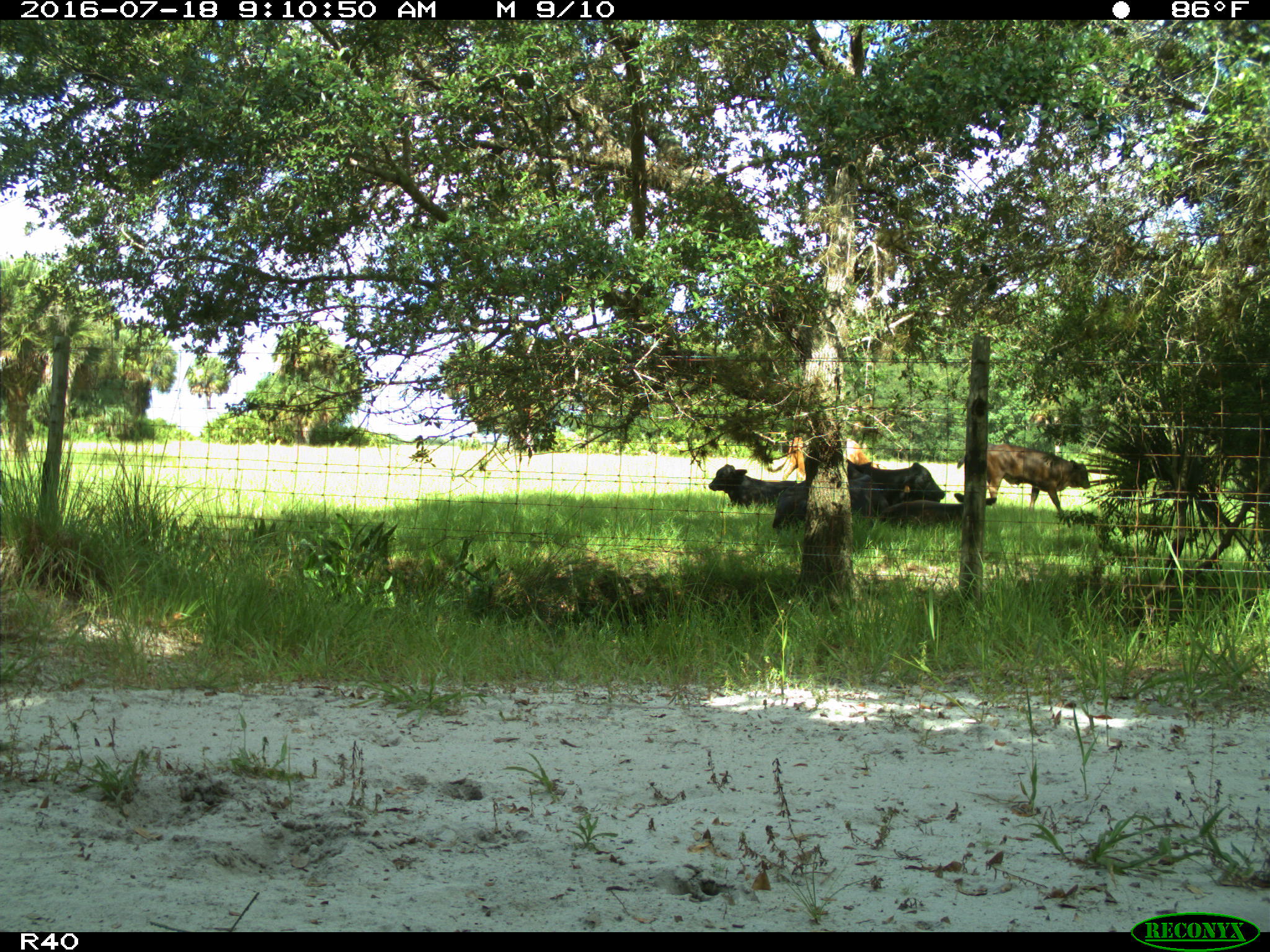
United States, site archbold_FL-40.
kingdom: Animalia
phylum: Chordata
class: Mammalia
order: Artiodactyla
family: Bovidae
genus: Bos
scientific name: Bos taurus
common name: domestic cow